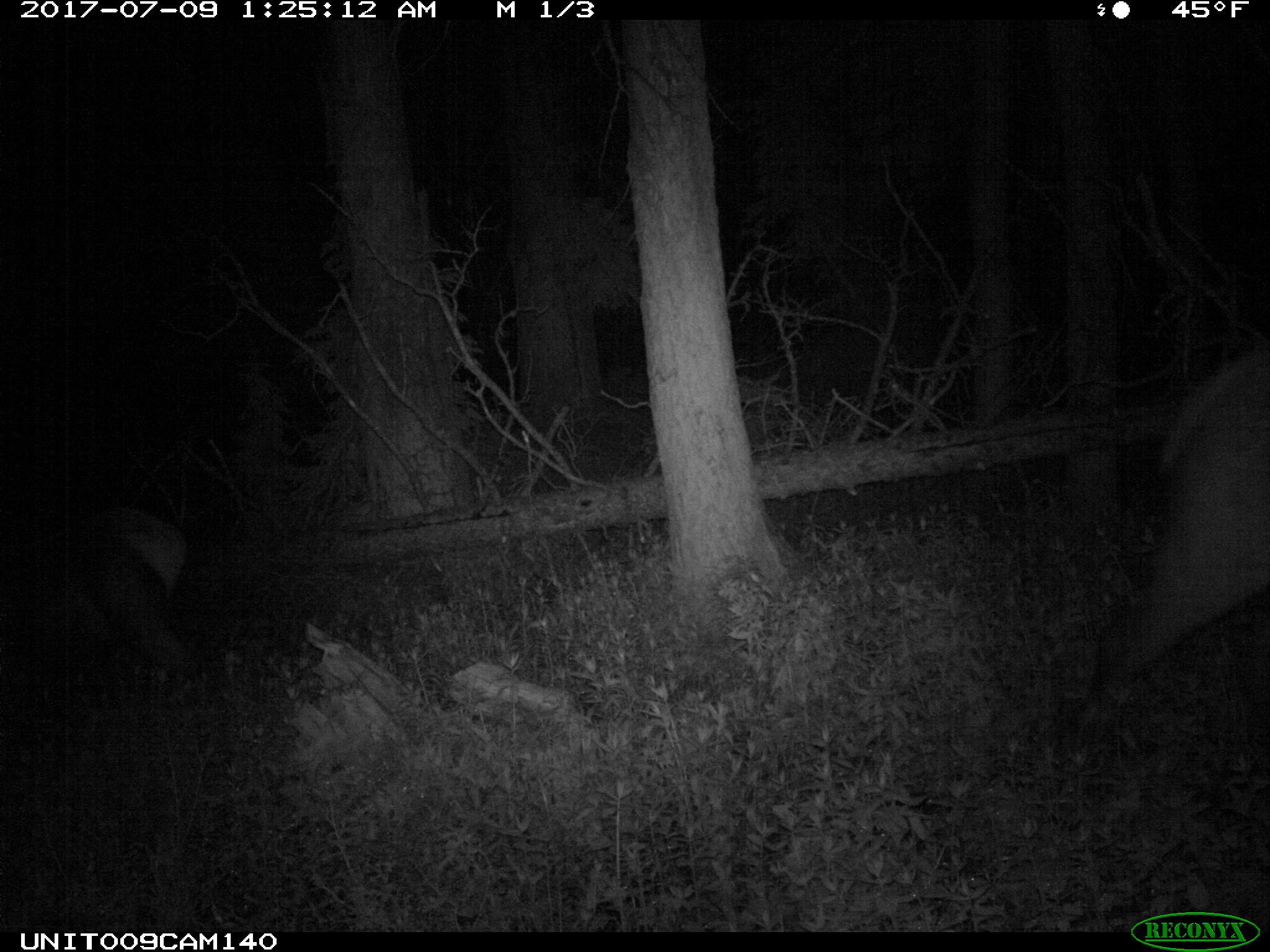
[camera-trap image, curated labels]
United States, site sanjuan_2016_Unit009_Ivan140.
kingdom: Animalia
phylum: Chordata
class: Mammalia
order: Artiodactyla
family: Cervidae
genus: Cervus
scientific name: Cervus elaphus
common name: red deer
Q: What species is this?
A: Cervus elaphus (red deer).